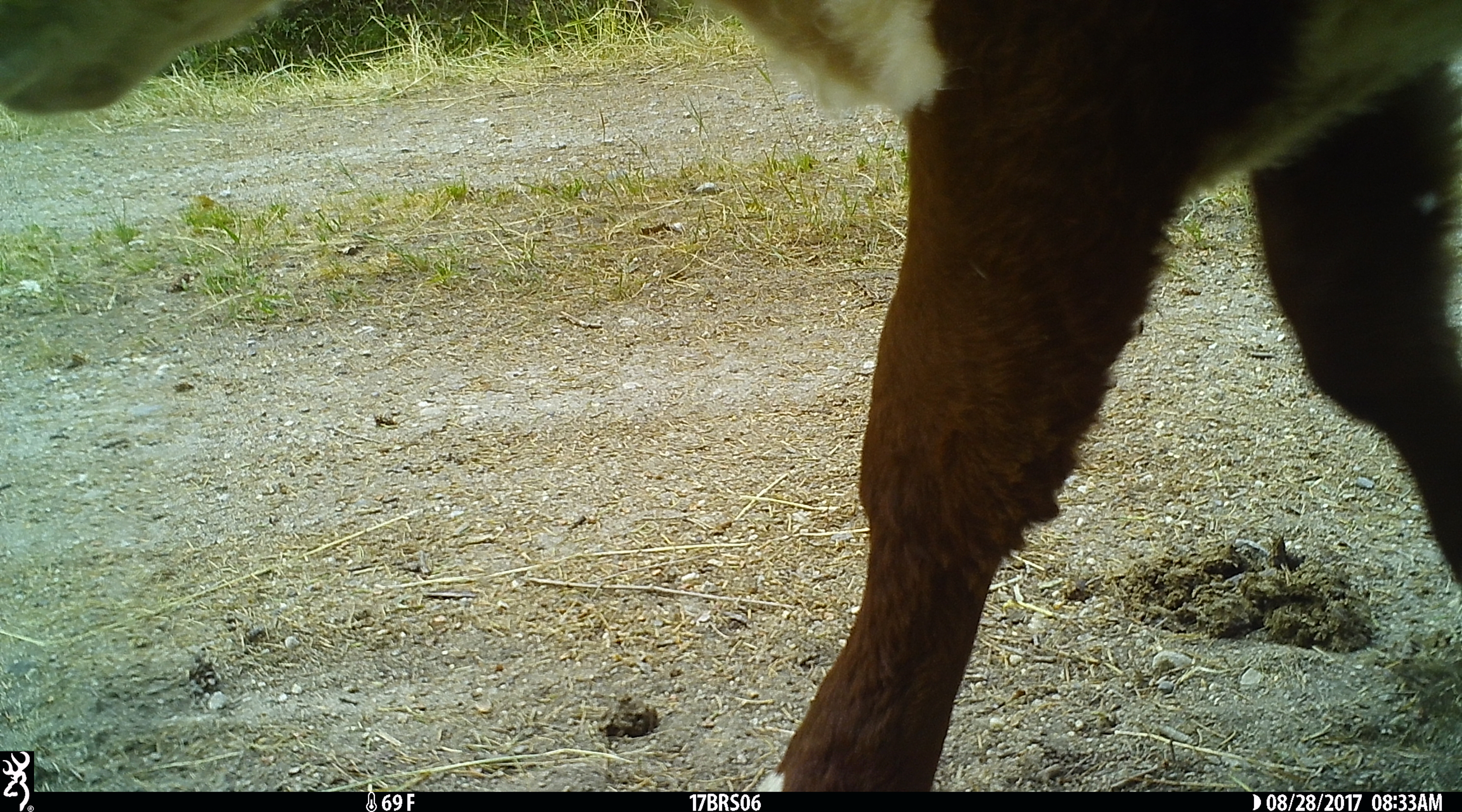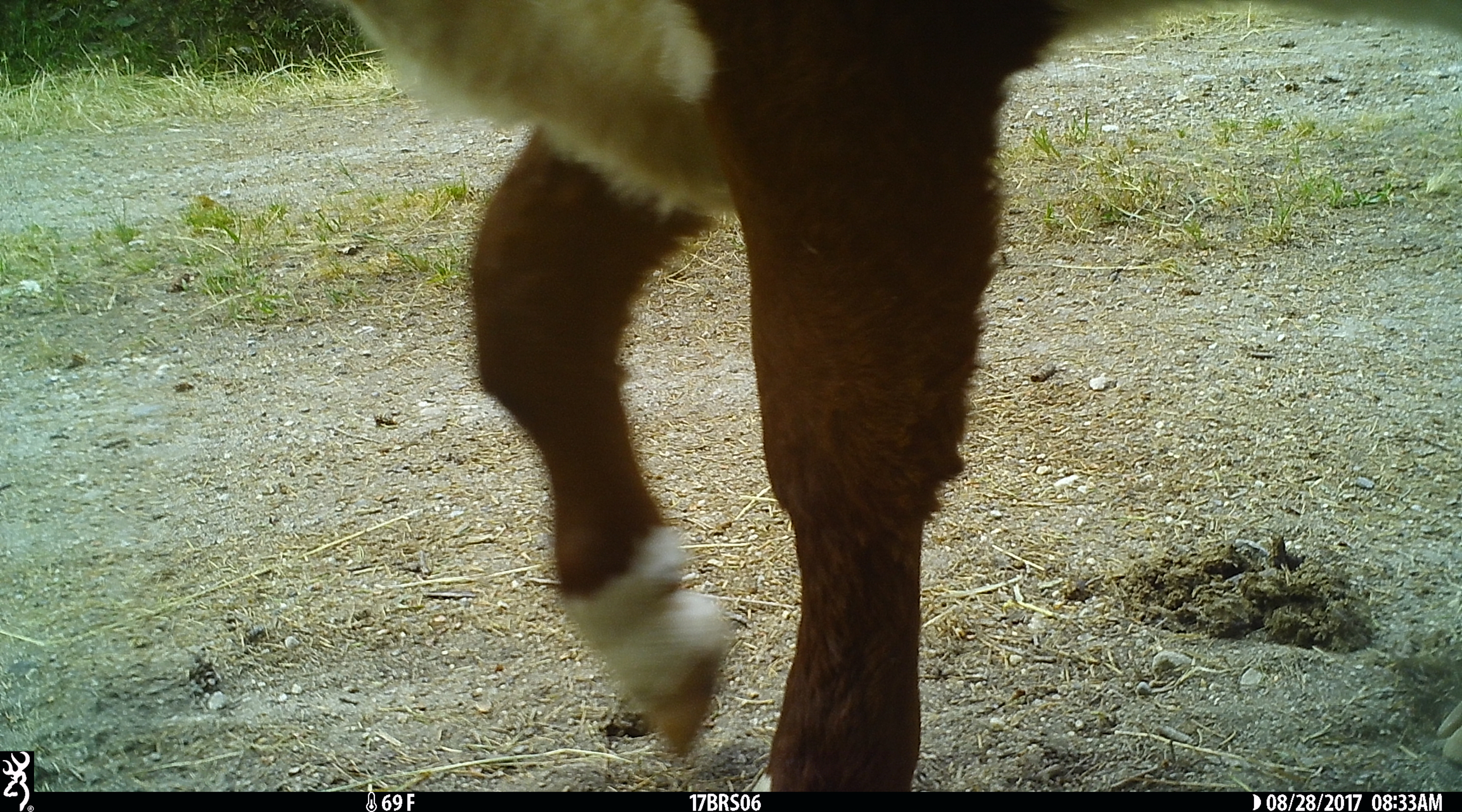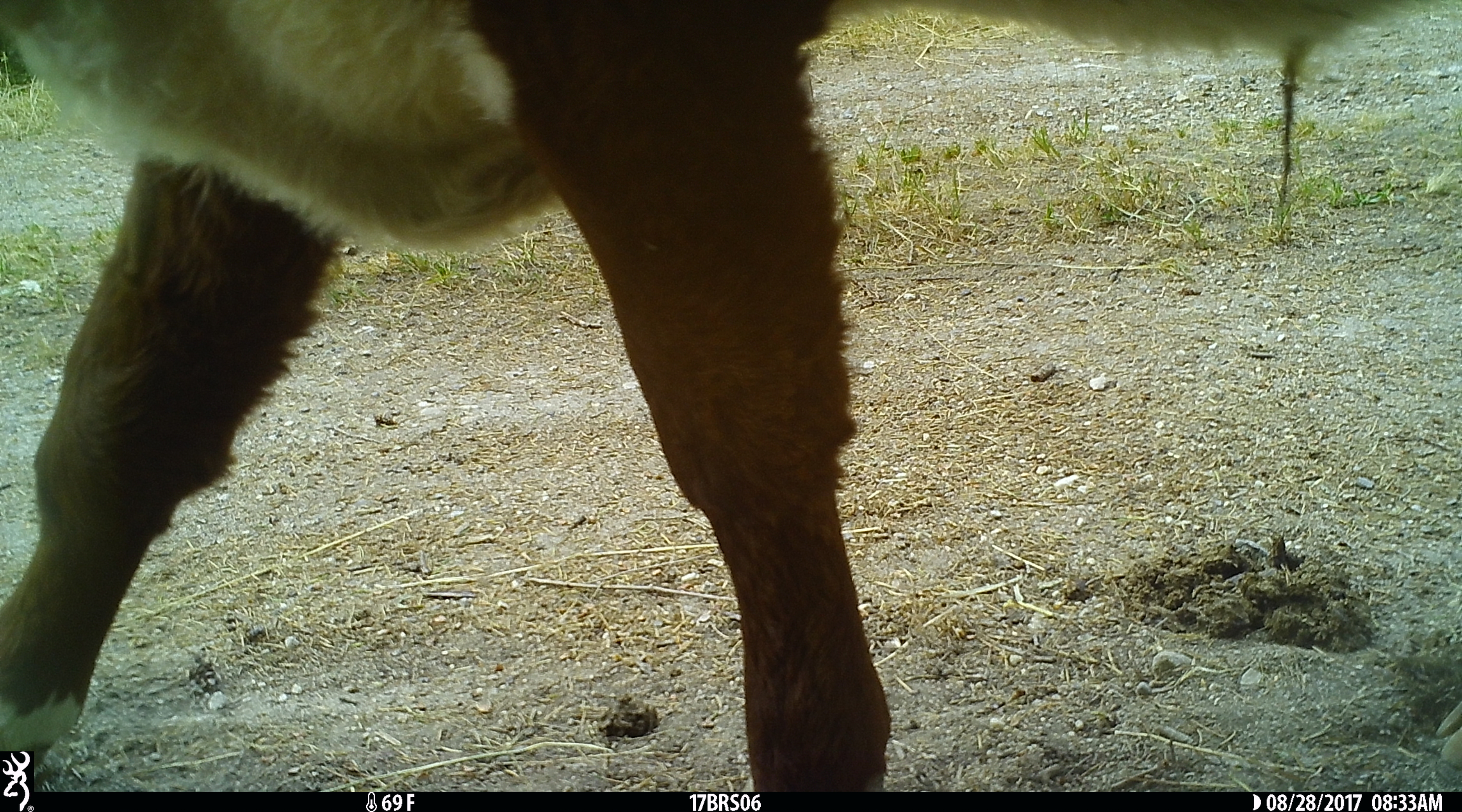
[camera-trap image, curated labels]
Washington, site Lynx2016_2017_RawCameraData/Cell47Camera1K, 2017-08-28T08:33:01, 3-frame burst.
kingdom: Animalia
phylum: Chordata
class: Mammalia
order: Artiodactyla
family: Bovidae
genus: Bos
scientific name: Bos taurus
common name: domestic cattle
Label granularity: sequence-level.